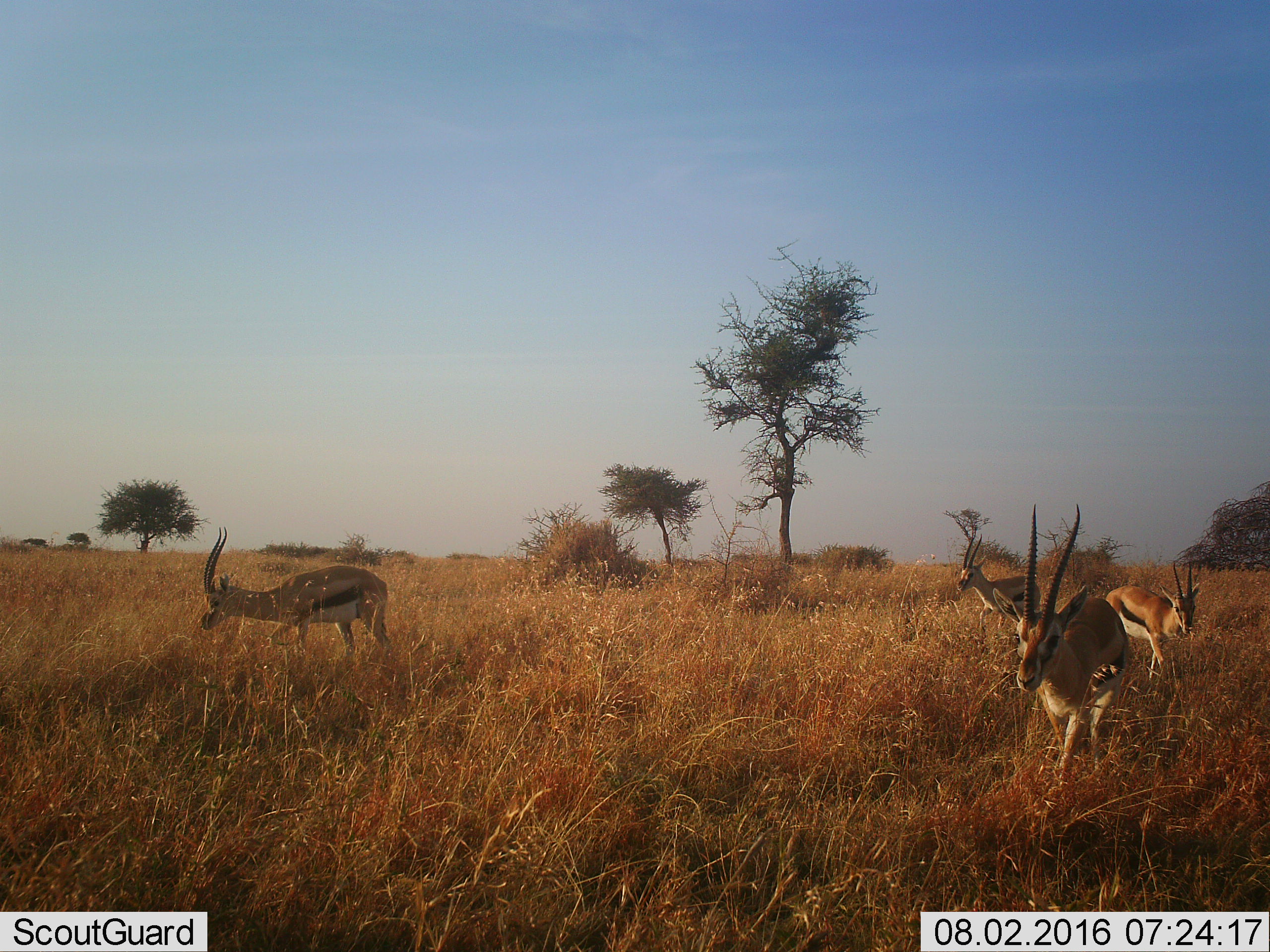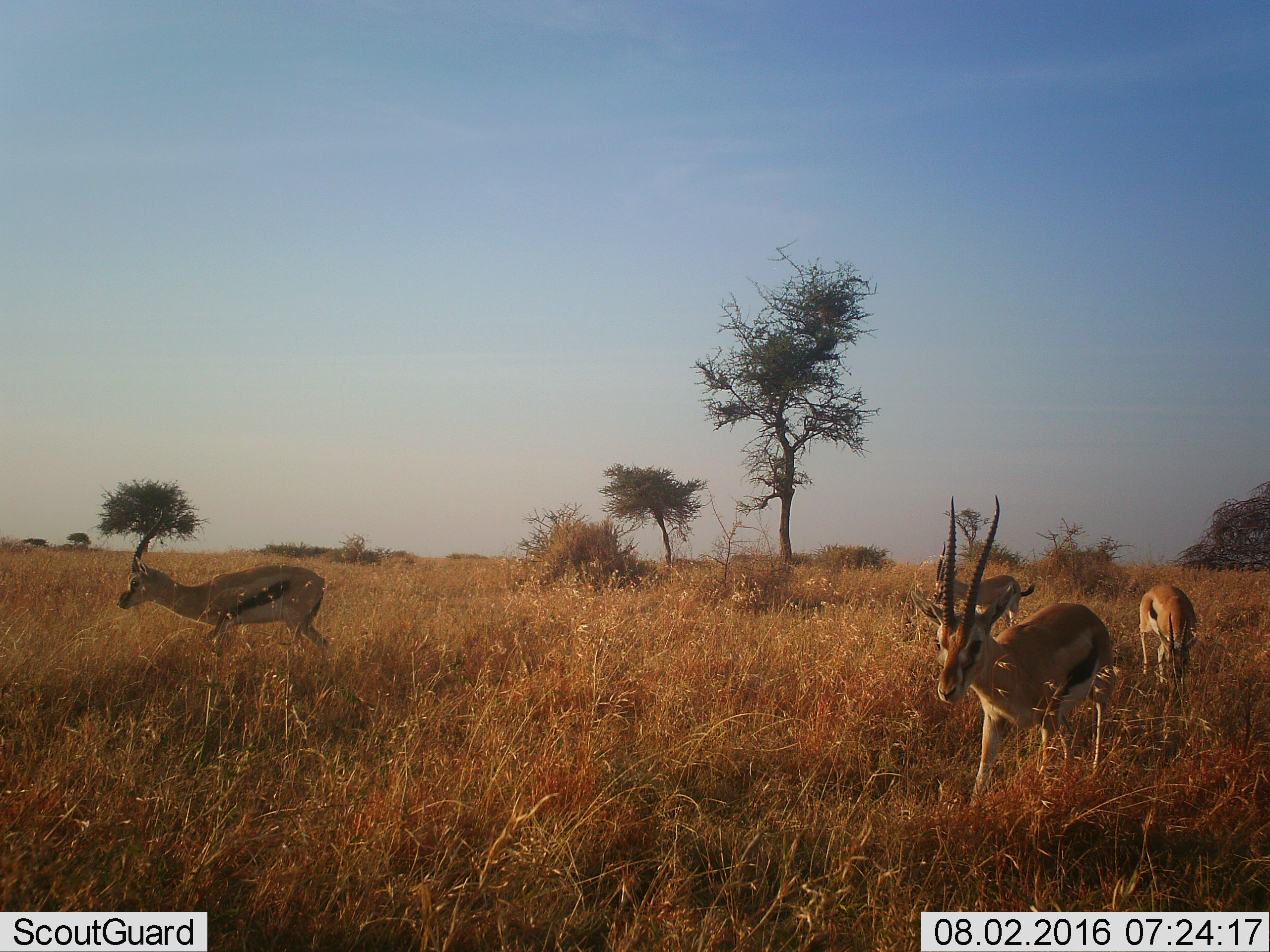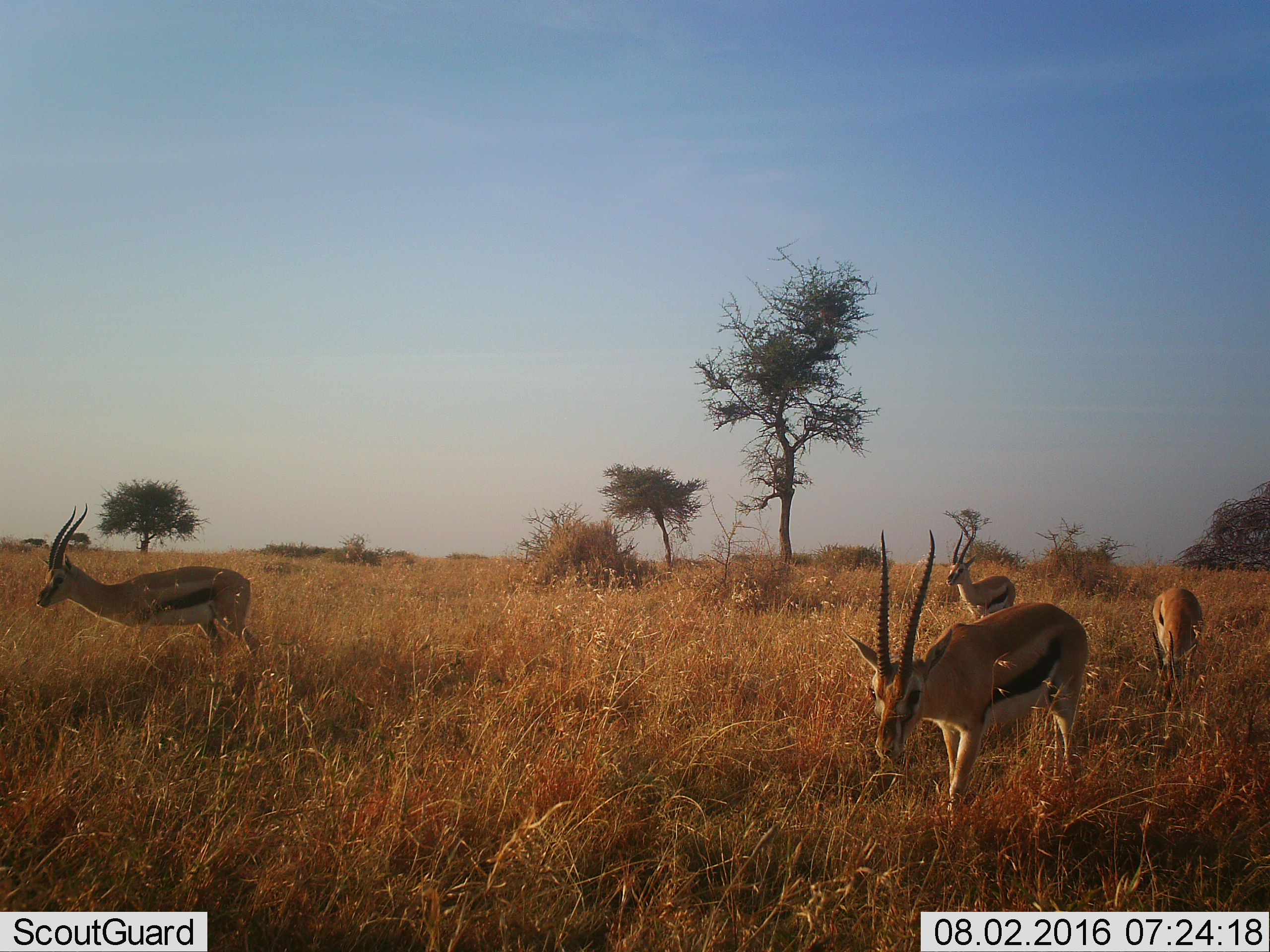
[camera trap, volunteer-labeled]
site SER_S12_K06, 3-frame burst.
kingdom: Animalia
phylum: Chordata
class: Mammalia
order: Artiodactyla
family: Bovidae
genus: Eudorcas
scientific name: Eudorcas thomsonii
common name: thomson's gazelle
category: gazellethomsons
Gazellethomsons (thomson's gazelle) (Eudorcas thomsonii), count 4. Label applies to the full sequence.